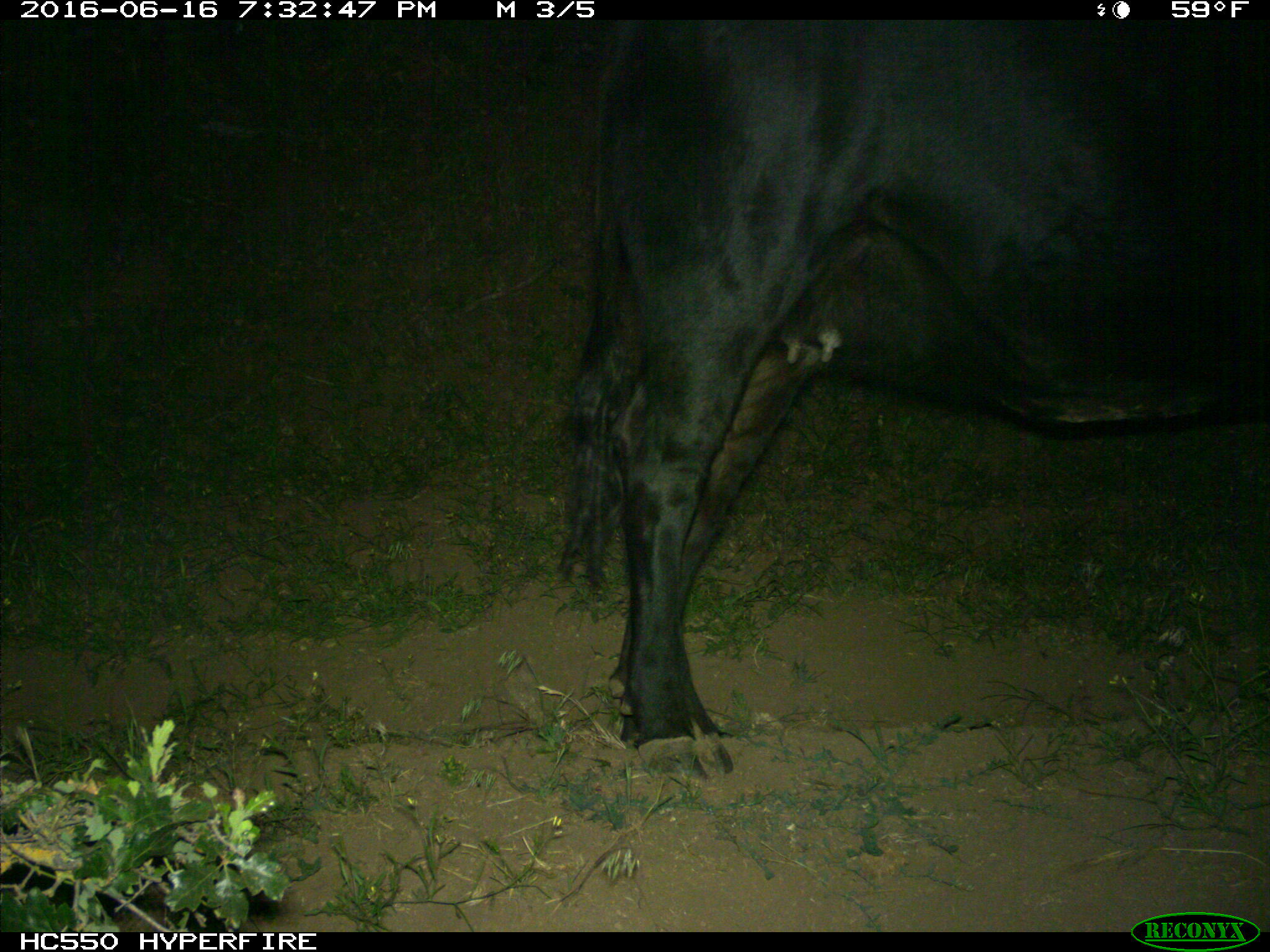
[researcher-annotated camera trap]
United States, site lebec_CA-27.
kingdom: Animalia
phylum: Chordata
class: Mammalia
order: Artiodactyla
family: Bovidae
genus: Bos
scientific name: Bos taurus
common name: domestic cow